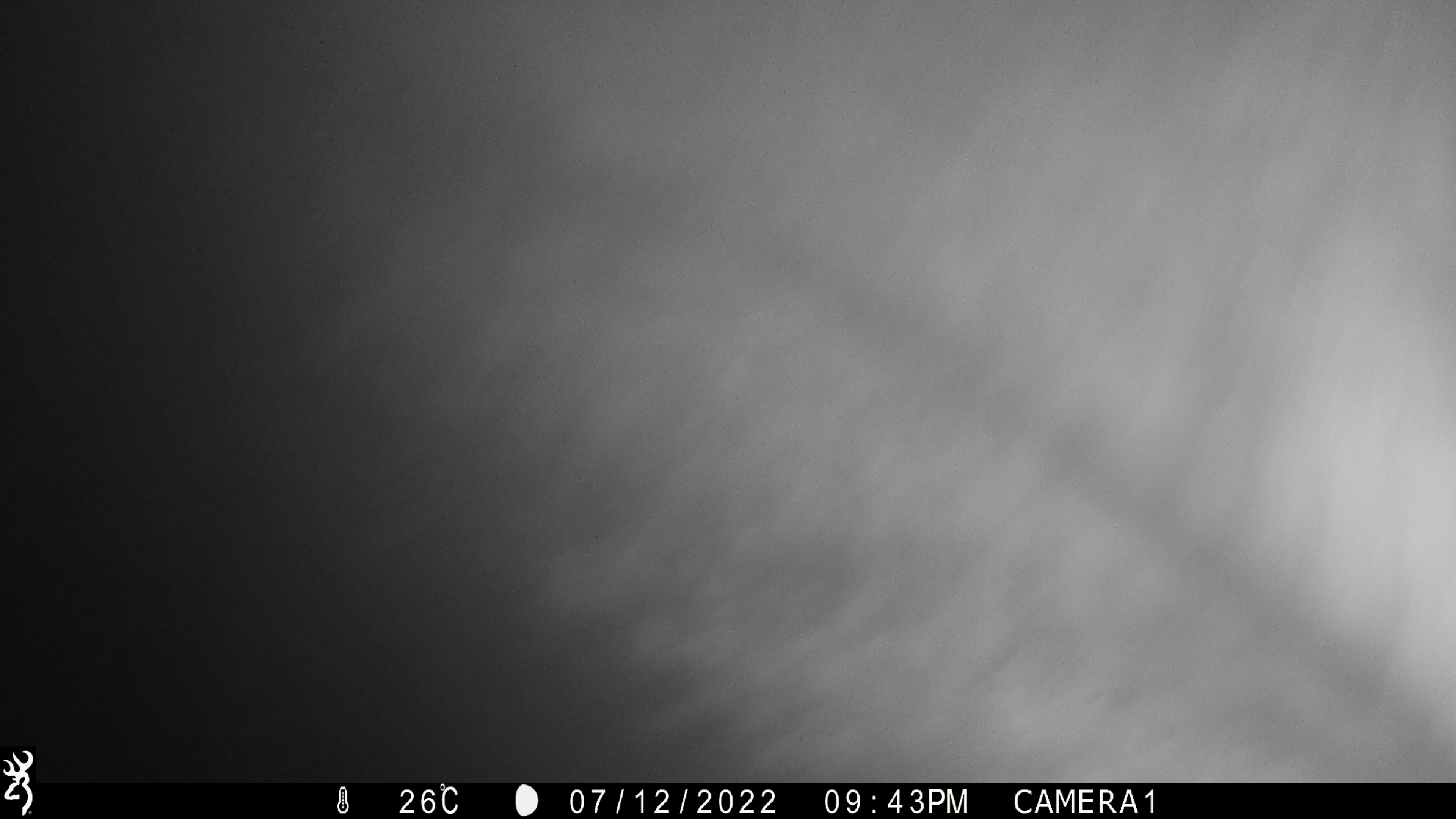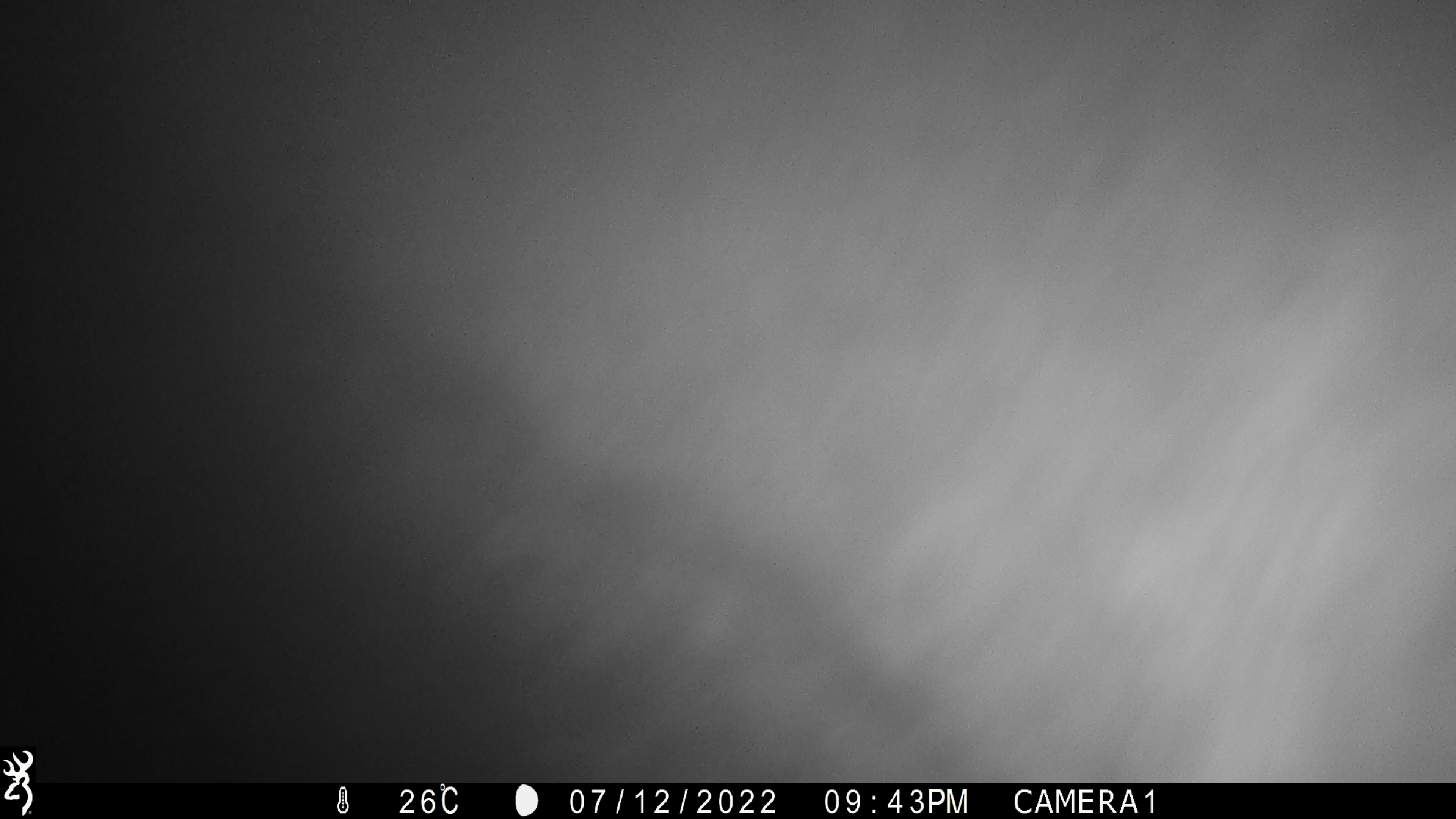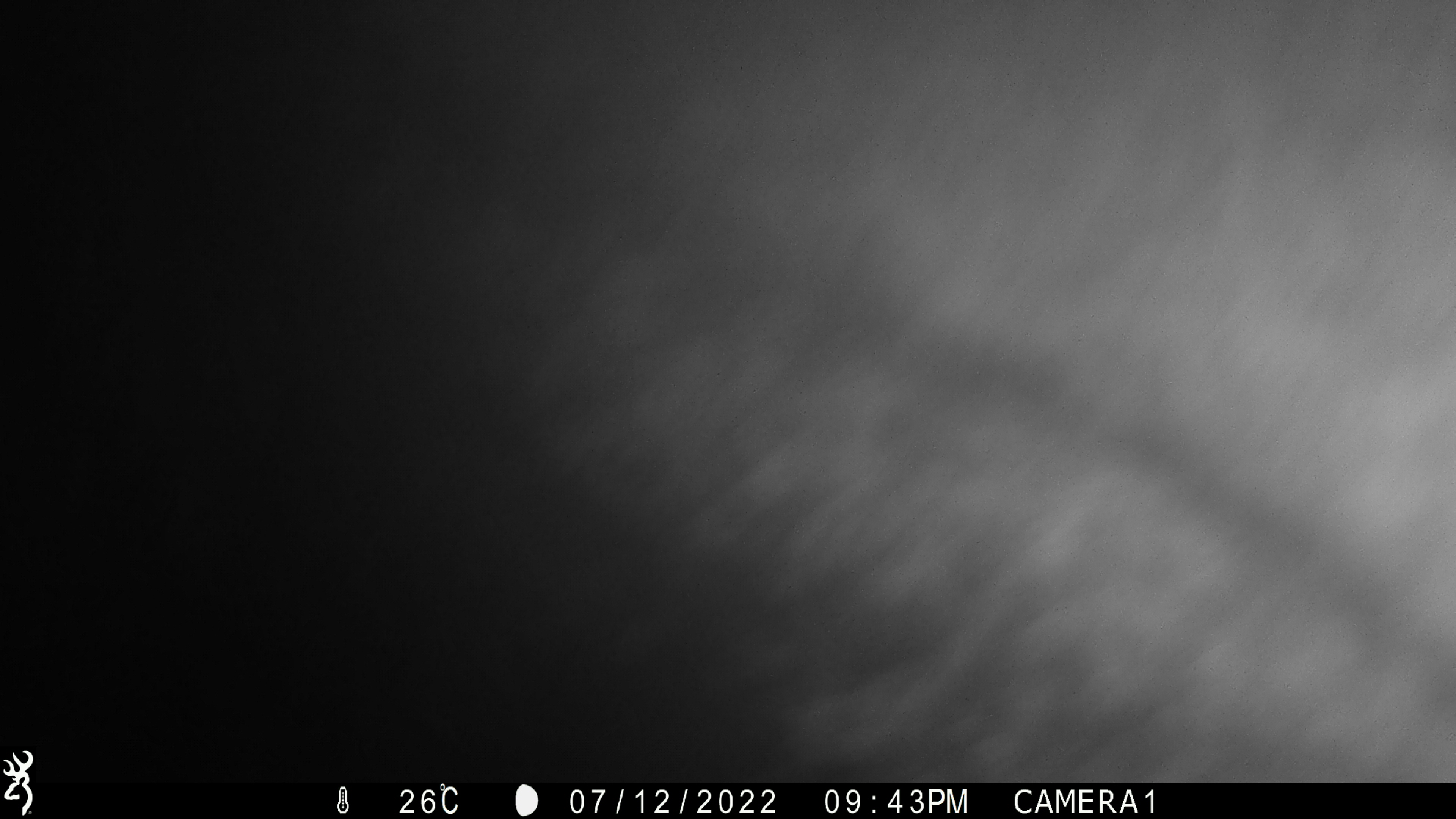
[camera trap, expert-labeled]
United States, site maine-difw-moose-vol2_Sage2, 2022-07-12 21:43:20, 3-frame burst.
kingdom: Animalia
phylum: Chordata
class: Mammalia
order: Artiodactyla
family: Cervidae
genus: Alces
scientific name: Alces alces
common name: moose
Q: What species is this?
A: Moose (Alces alces).